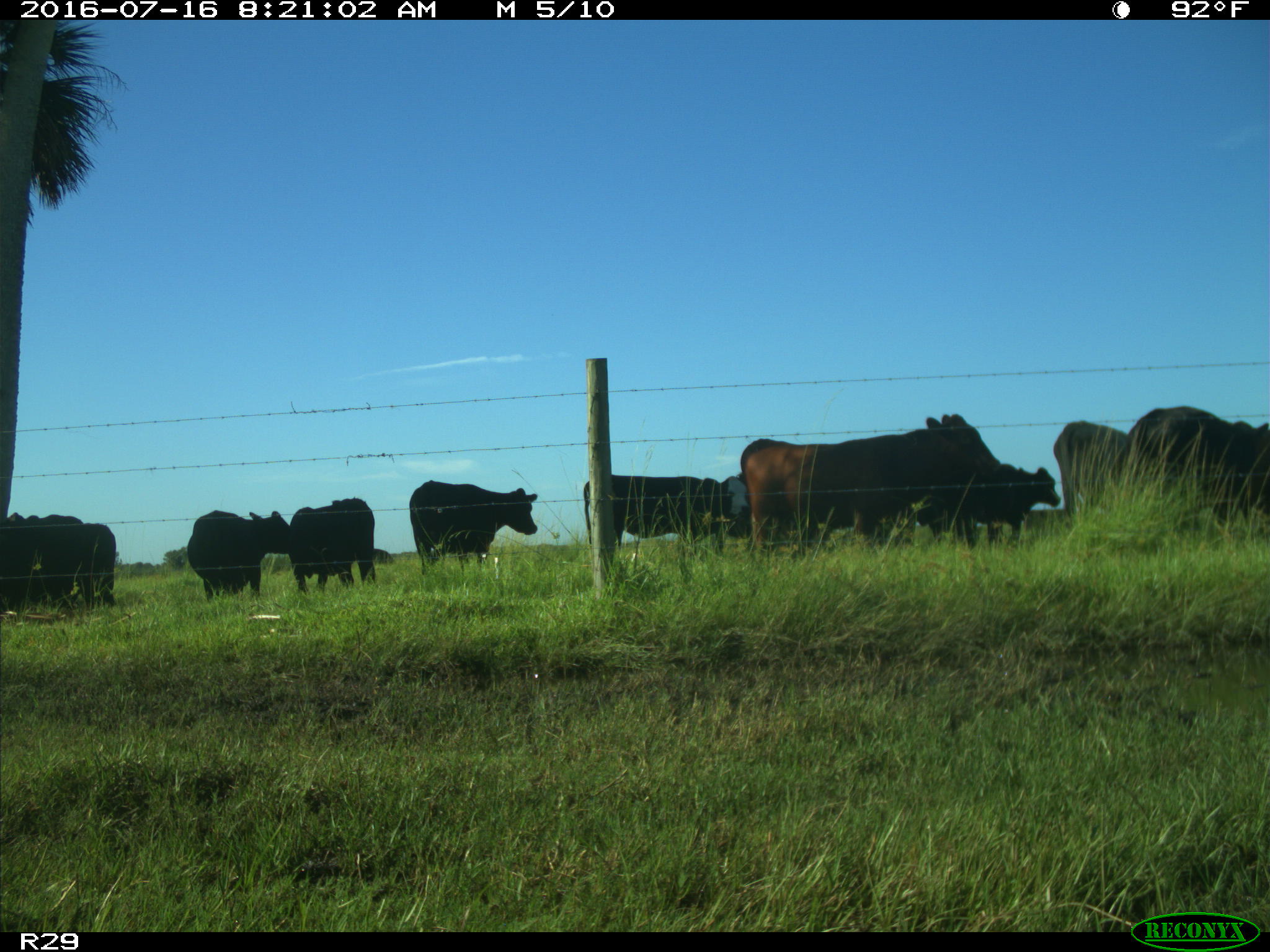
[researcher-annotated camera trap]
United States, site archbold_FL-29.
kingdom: Animalia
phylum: Chordata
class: Mammalia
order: Artiodactyla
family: Bovidae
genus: Bos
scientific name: Bos taurus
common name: domestic cow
Bos taurus (domestic cow).